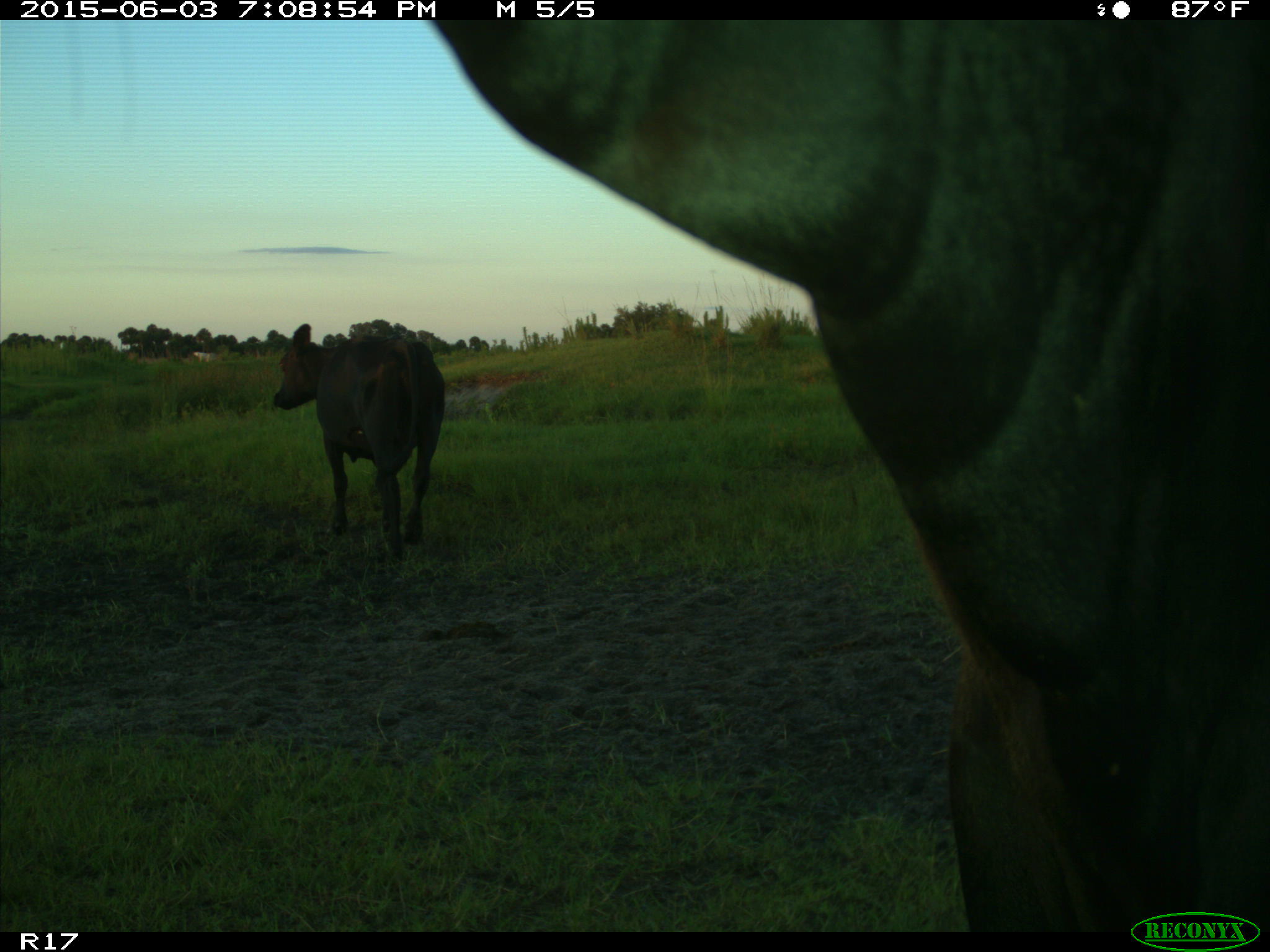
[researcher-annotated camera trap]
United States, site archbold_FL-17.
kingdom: Animalia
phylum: Chordata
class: Mammalia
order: Artiodactyla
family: Bovidae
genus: Bos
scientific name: Bos taurus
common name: domestic cow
Bos taurus (domestic cow).